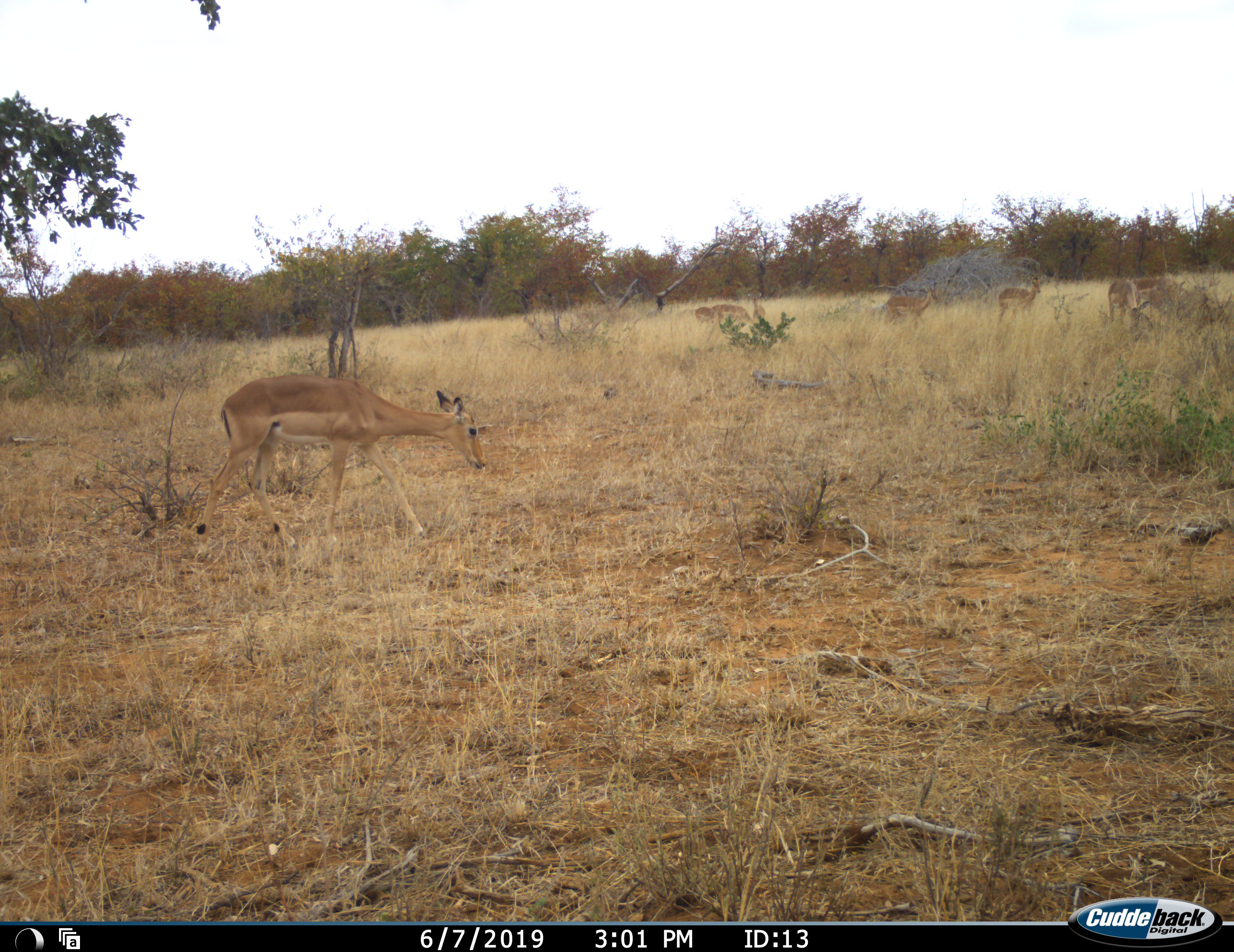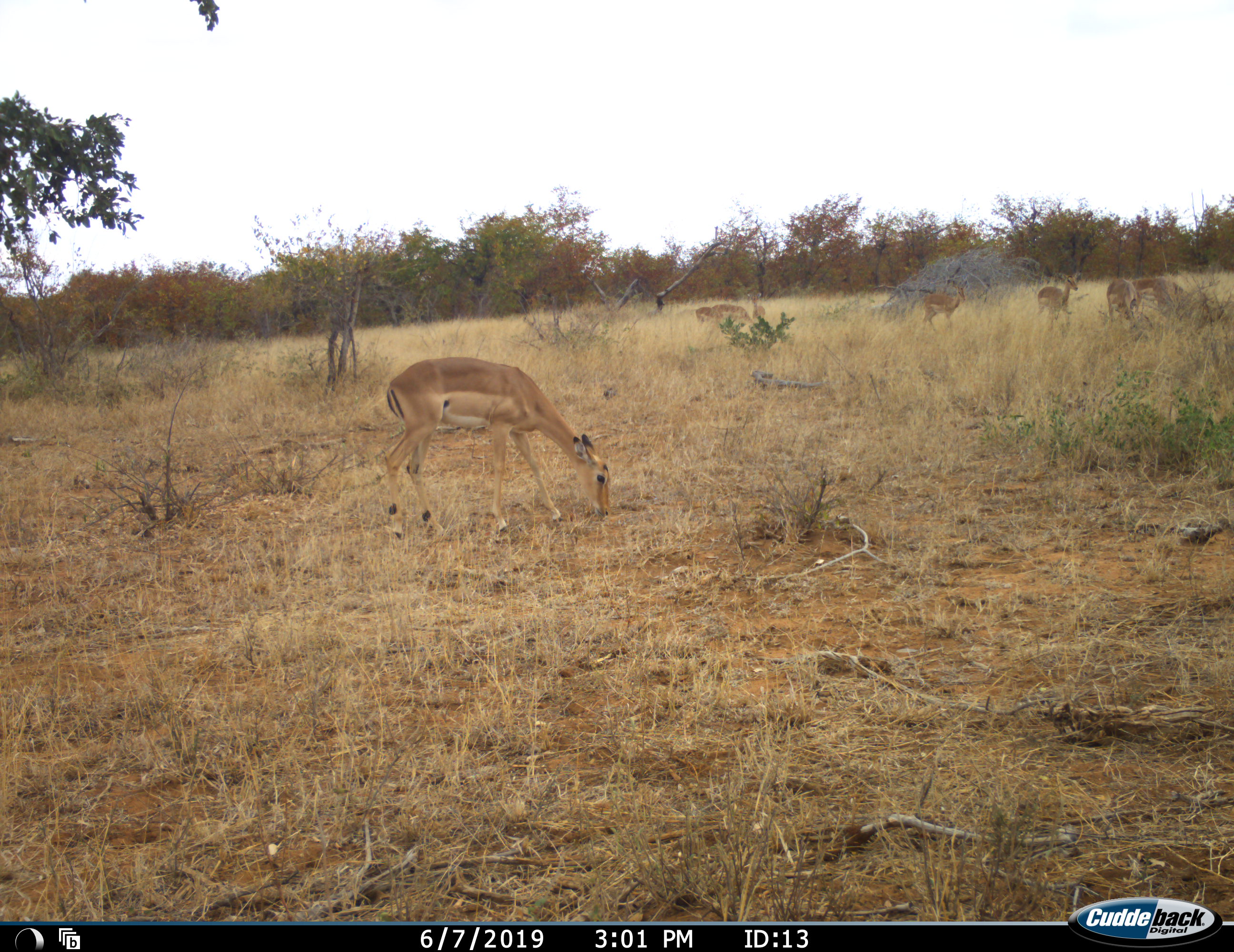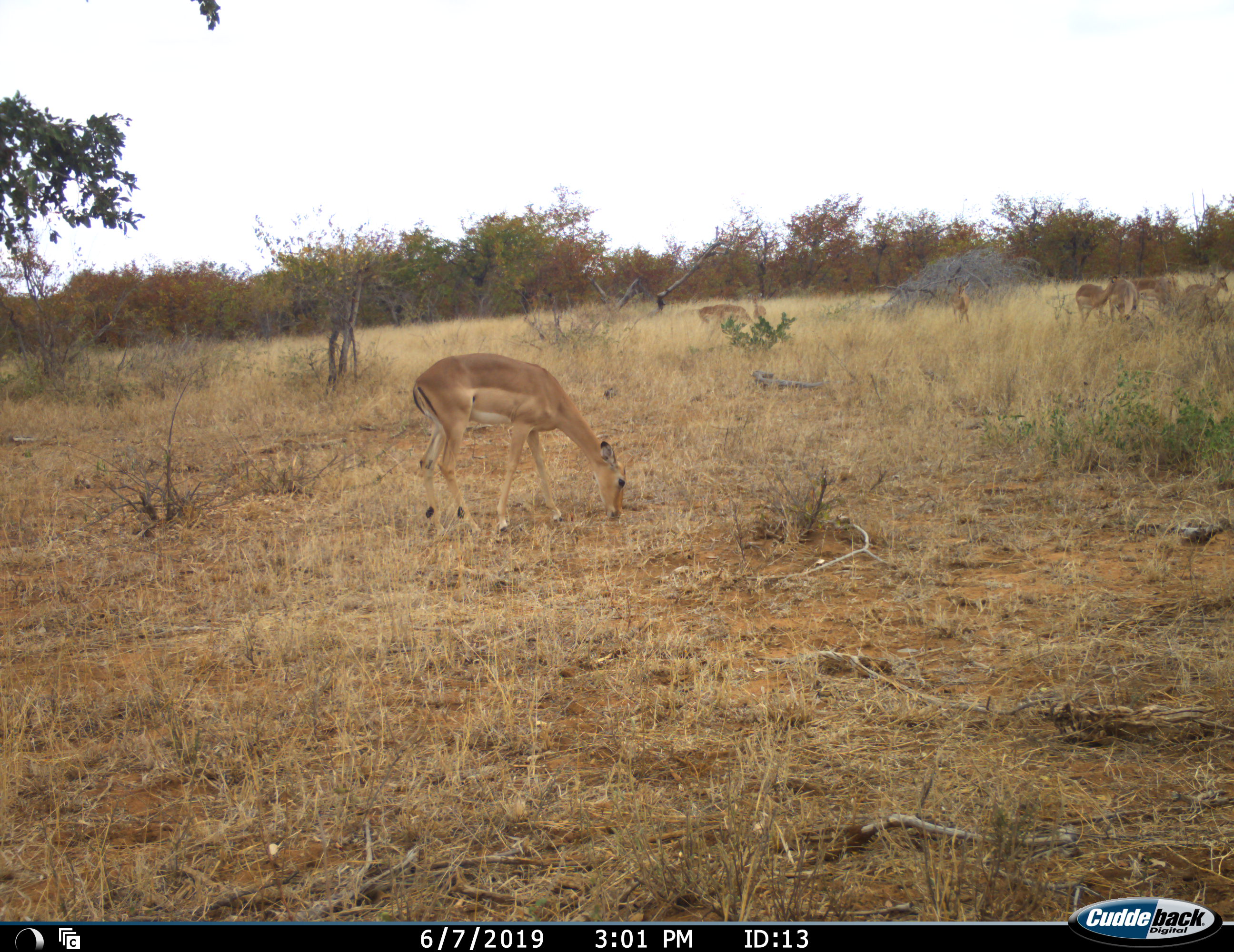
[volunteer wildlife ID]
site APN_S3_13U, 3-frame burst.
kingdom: Animalia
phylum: Chordata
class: Mammalia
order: Artiodactyla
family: Bovidae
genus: Aepyceros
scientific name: Aepyceros melampus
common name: impala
Impala (Aepyceros melampus), count 8. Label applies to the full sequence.